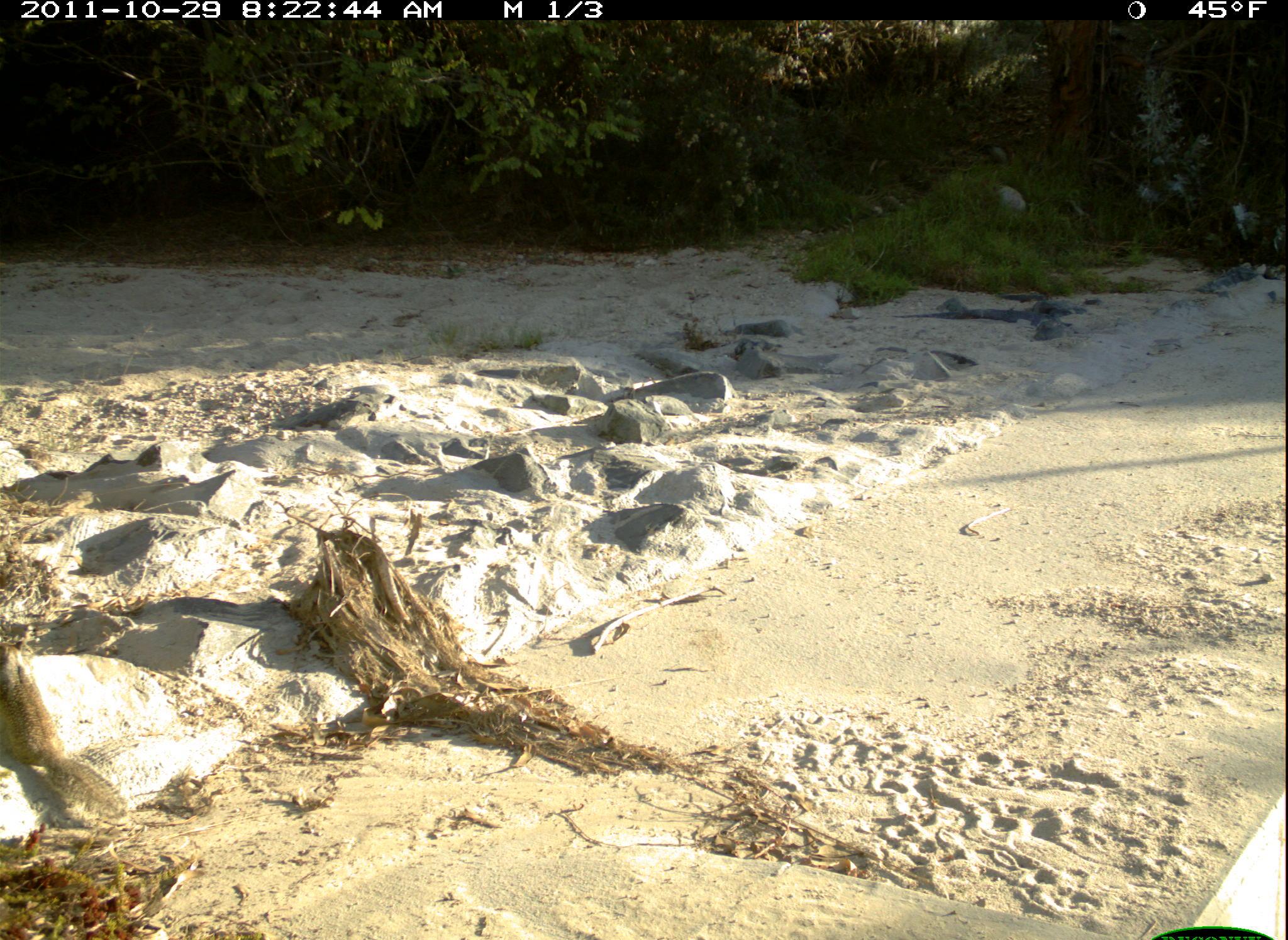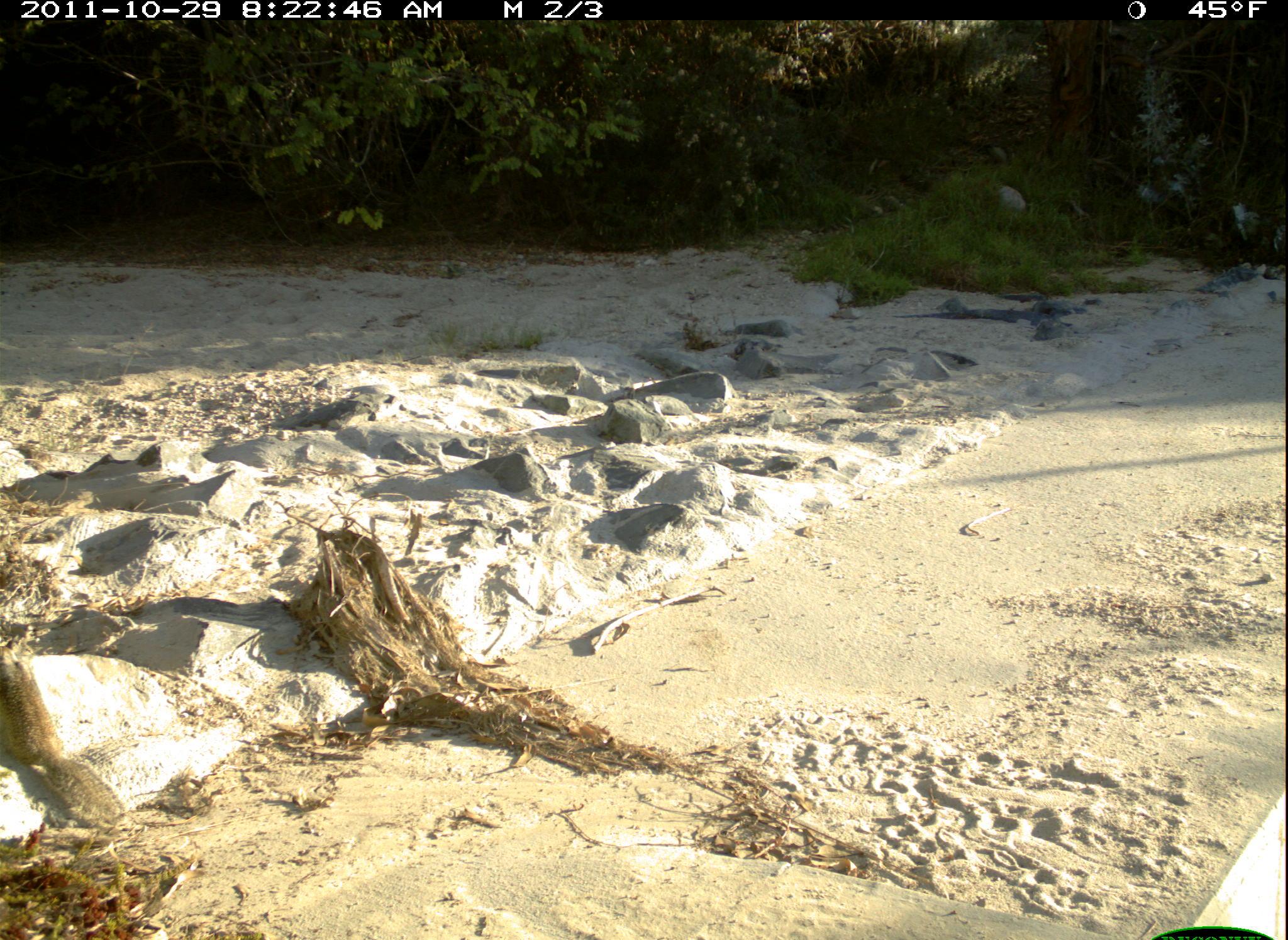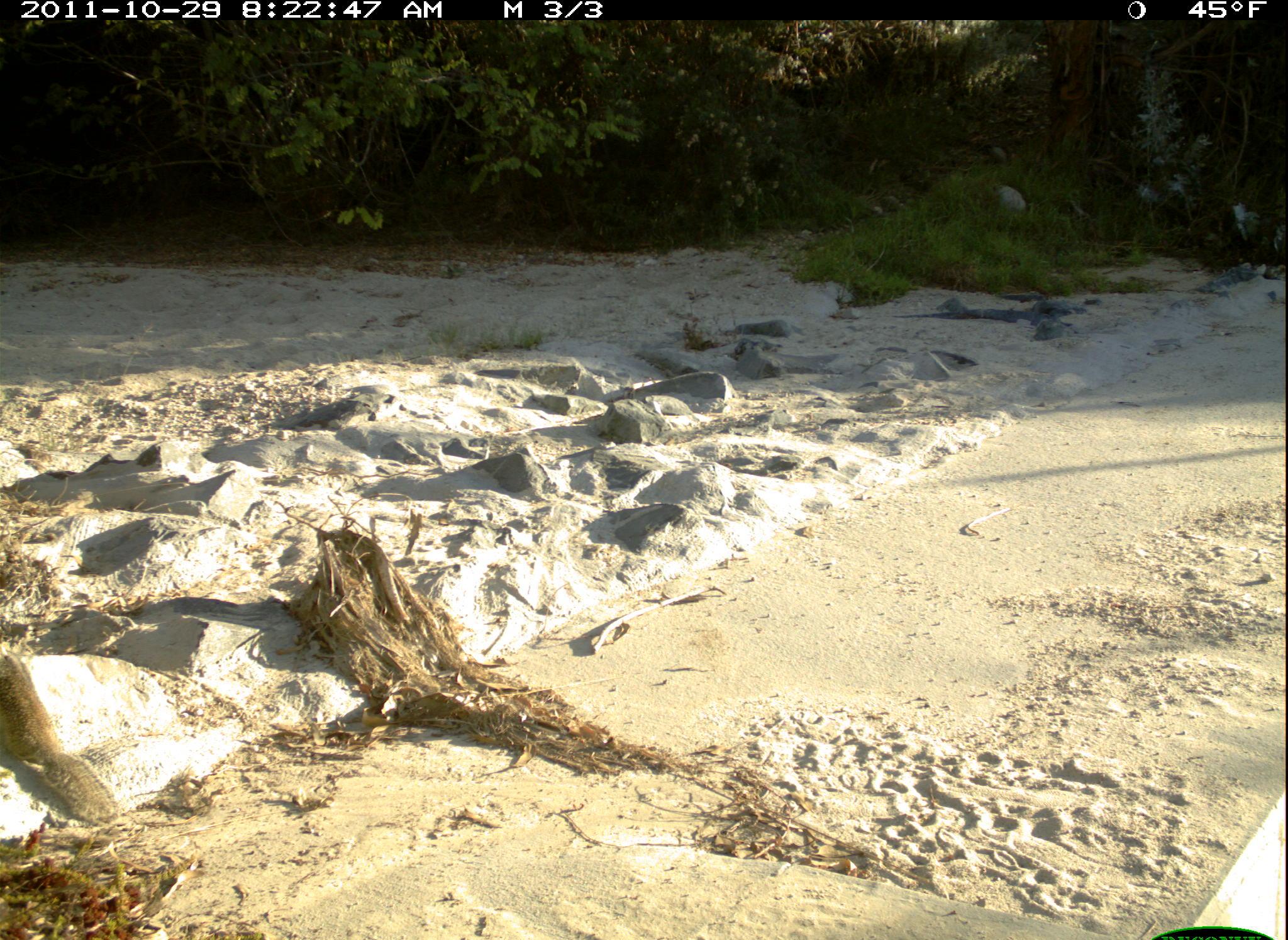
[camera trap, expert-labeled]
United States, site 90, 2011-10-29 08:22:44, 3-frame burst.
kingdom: Animalia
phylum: Chordata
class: Mammalia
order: Rodentia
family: Sciuridae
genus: Sciurus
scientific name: Sciurus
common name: squirrel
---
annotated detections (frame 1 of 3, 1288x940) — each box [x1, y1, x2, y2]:
squirrel: [0, 643, 143, 831]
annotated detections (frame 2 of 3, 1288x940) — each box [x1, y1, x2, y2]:
squirrel: [0, 633, 130, 831]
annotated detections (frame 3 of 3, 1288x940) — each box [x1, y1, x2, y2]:
squirrel: [0, 644, 151, 849]